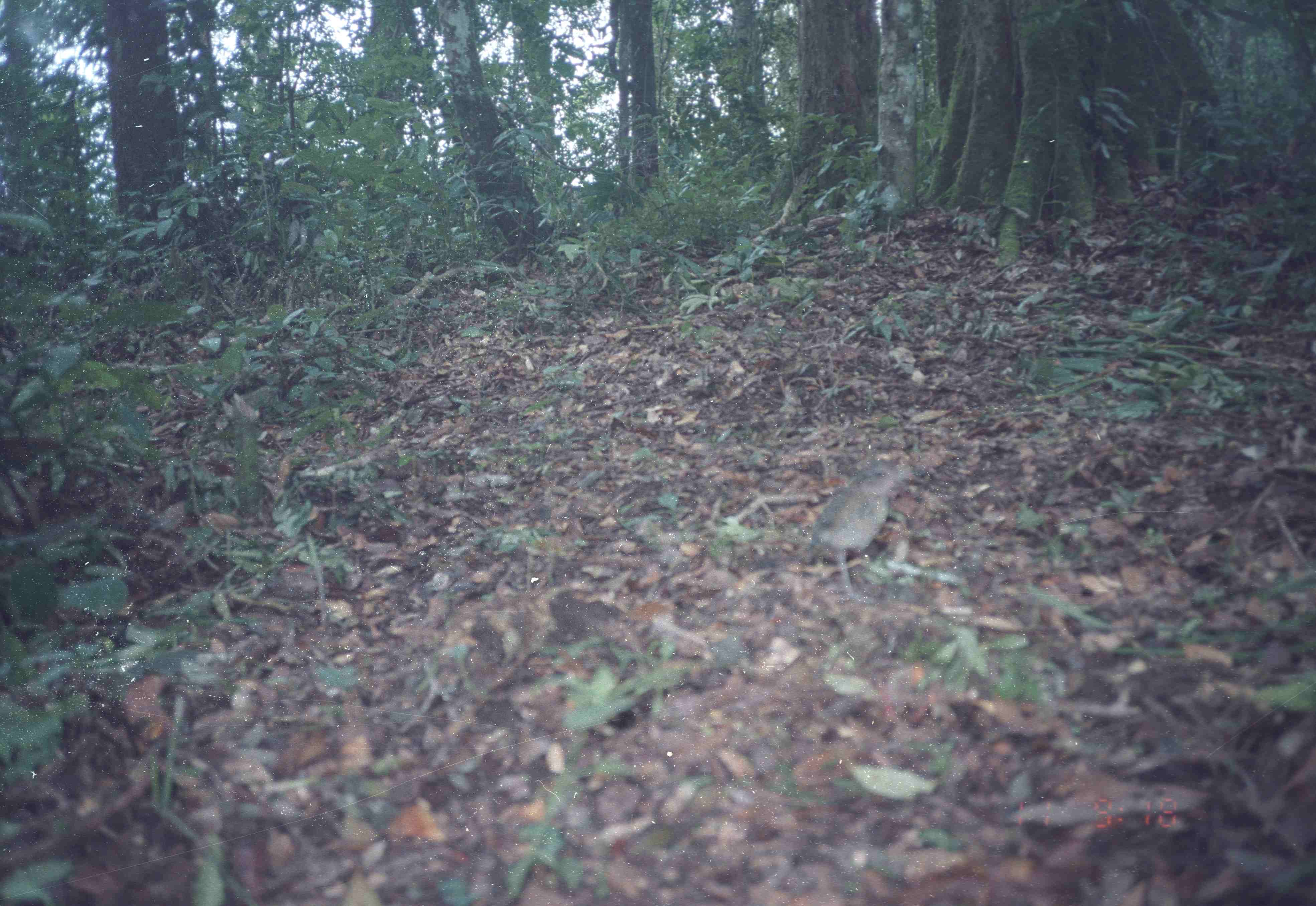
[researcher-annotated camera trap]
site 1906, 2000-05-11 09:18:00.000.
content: unidentified animal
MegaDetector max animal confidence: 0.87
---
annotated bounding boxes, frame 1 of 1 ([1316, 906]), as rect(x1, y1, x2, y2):
unknown: rect(803, 460, 904, 604)